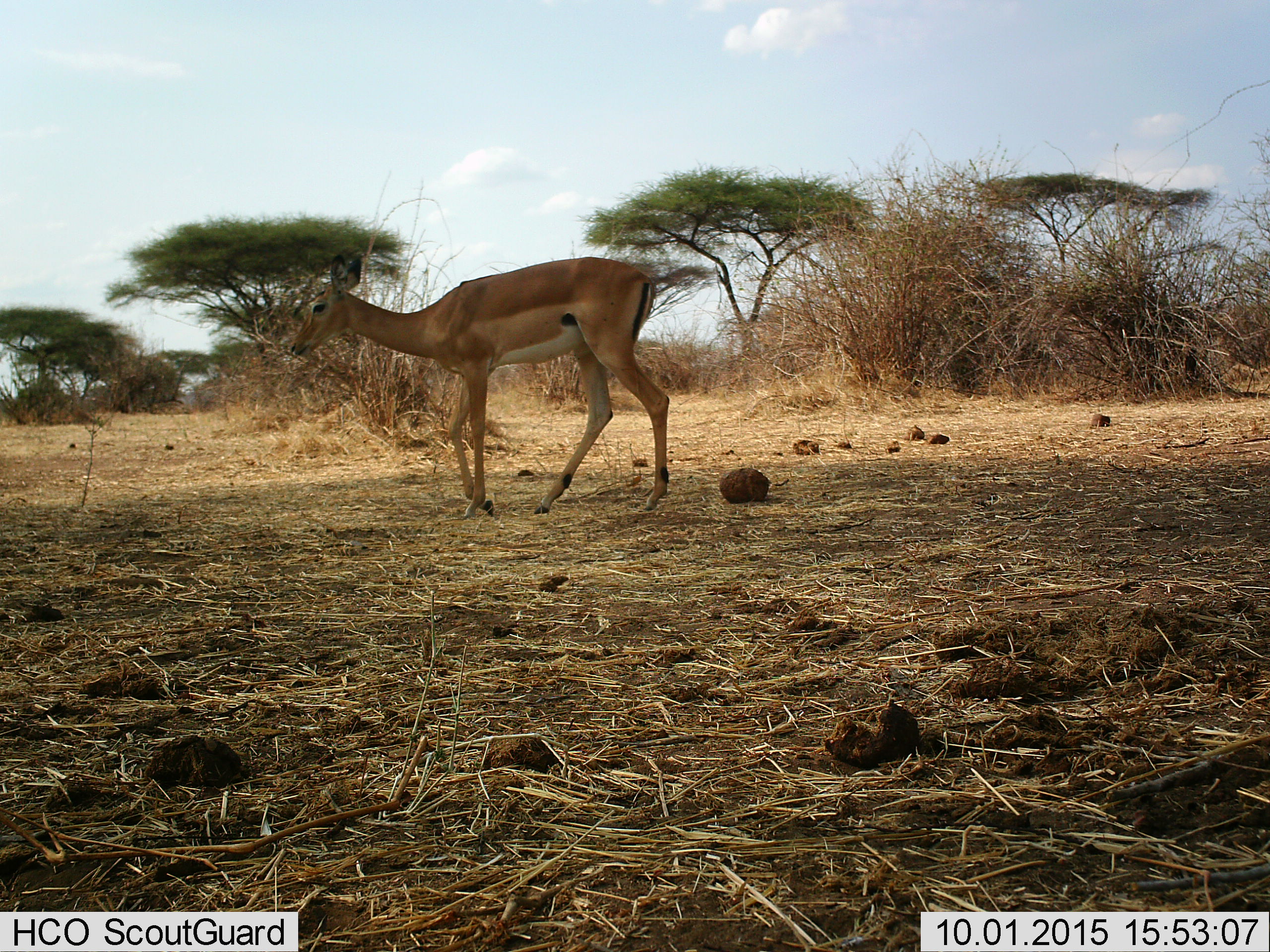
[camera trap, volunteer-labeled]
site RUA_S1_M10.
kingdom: Animalia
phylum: Chordata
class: Mammalia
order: Artiodactyla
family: Bovidae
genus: Aepyceros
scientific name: Aepyceros melampus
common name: impala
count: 1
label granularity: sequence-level